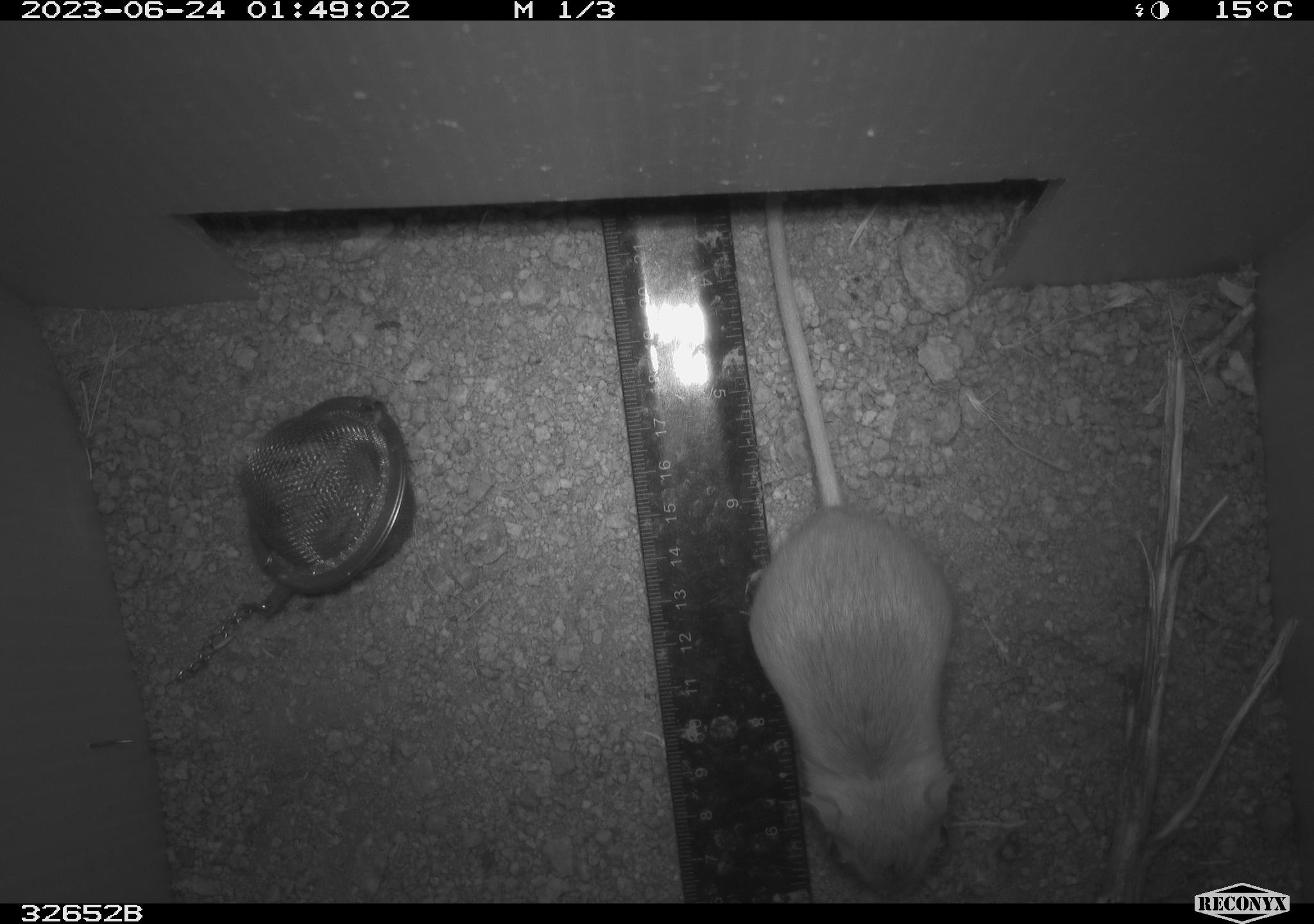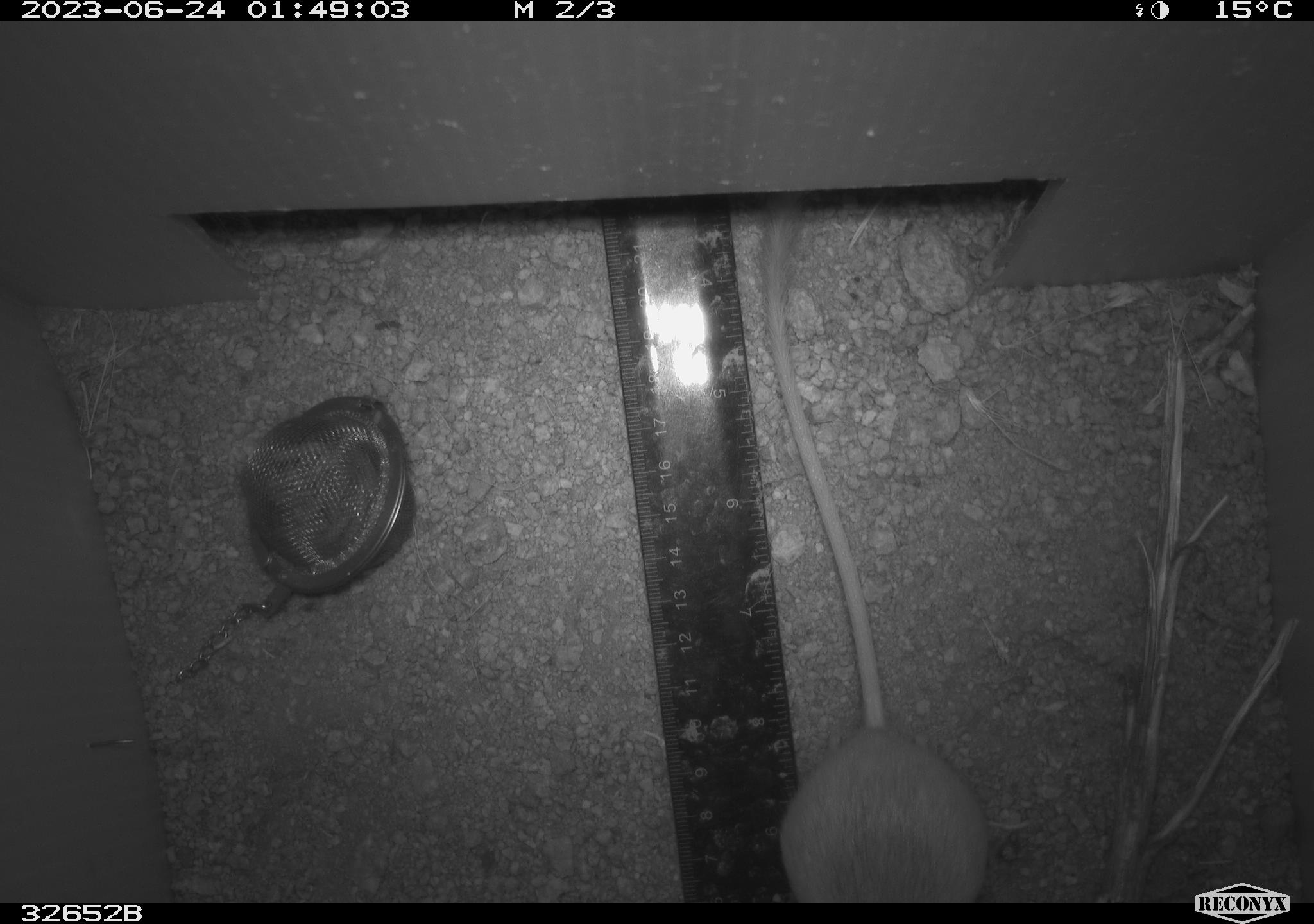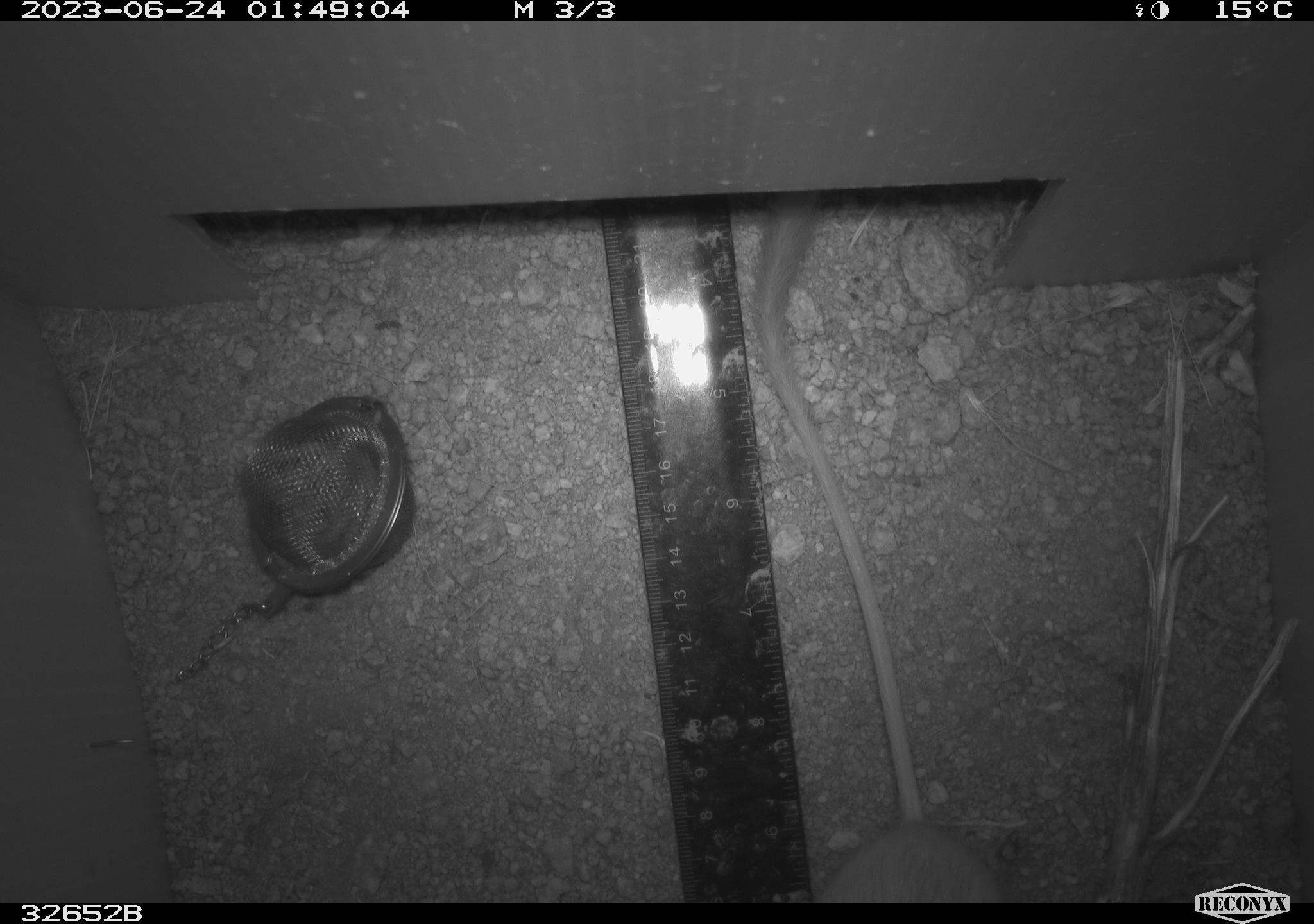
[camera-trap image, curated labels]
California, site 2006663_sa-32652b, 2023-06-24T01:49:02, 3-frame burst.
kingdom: Animalia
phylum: Chordata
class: Mammalia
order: Rodentia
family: Heteromyidae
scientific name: Heteromyidae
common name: kangaroo rats and pocket mice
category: heteromyidae family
Heteromyidae family (kangaroo rats and pocket mice) (Heteromyidae).